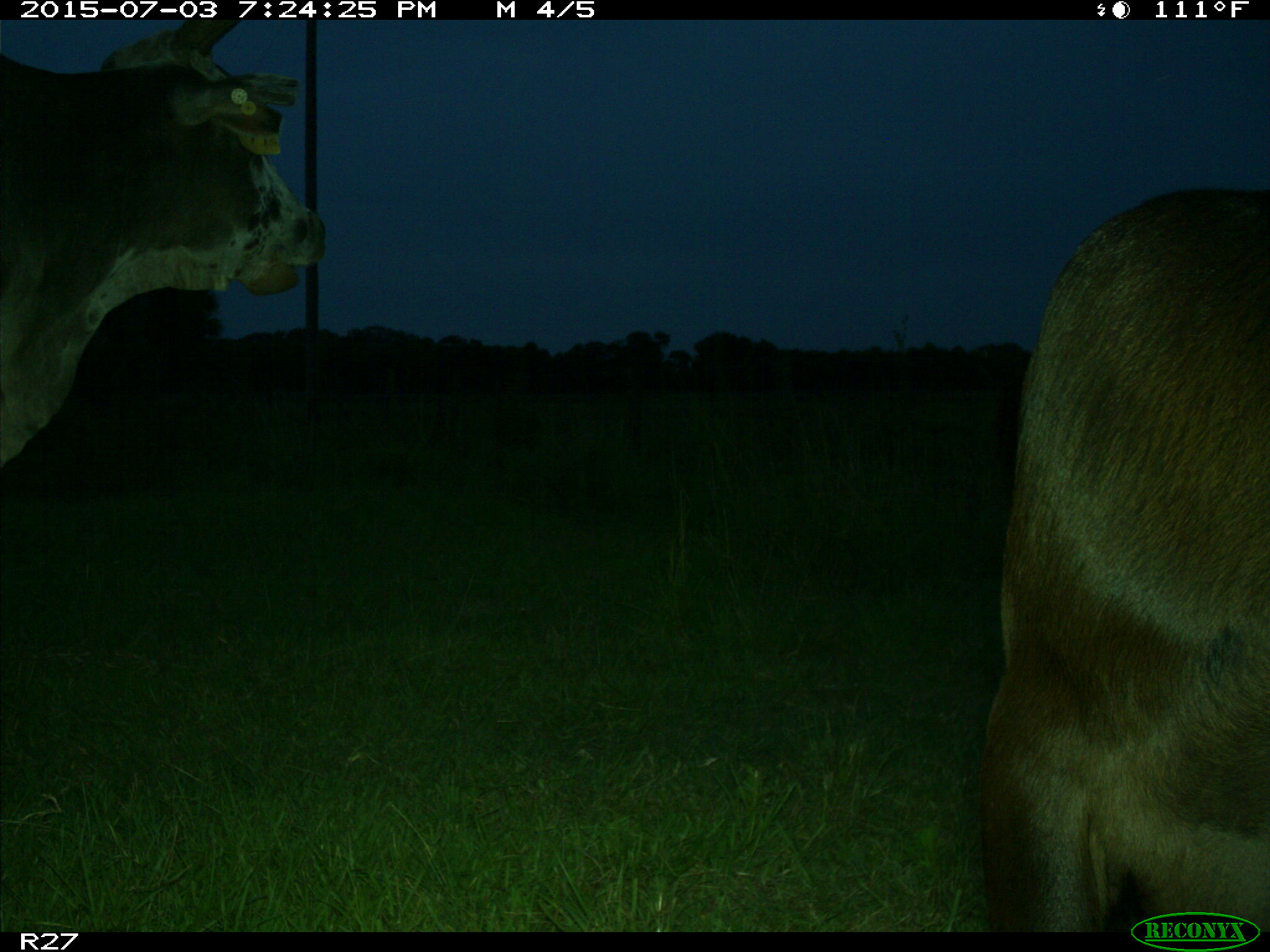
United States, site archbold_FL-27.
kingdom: Animalia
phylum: Chordata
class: Mammalia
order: Artiodactyla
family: Bovidae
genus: Bos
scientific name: Bos taurus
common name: domestic cow